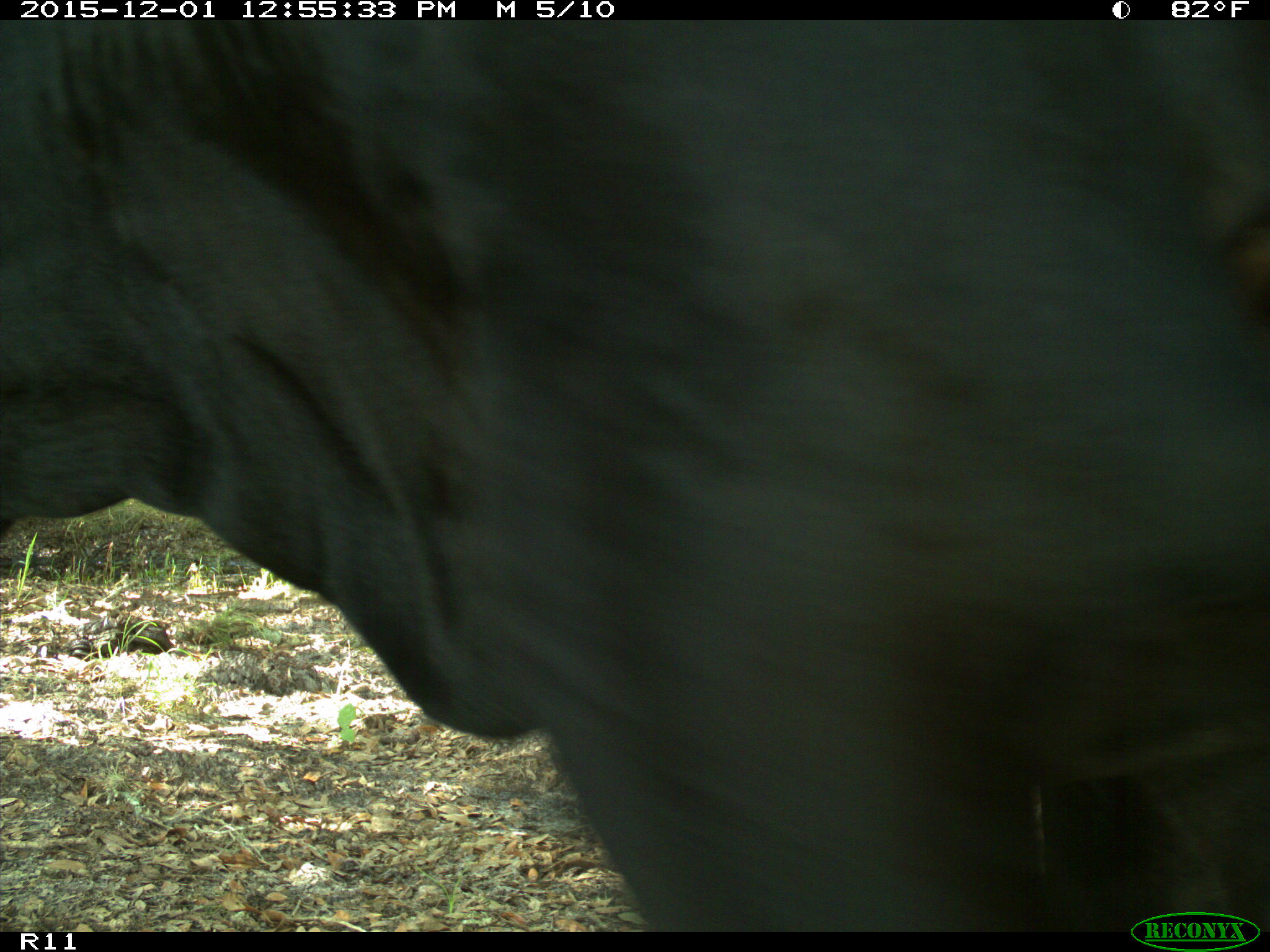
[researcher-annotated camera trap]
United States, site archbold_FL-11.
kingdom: Animalia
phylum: Chordata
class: Mammalia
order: Artiodactyla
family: Bovidae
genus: Bos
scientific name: Bos taurus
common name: domestic cow